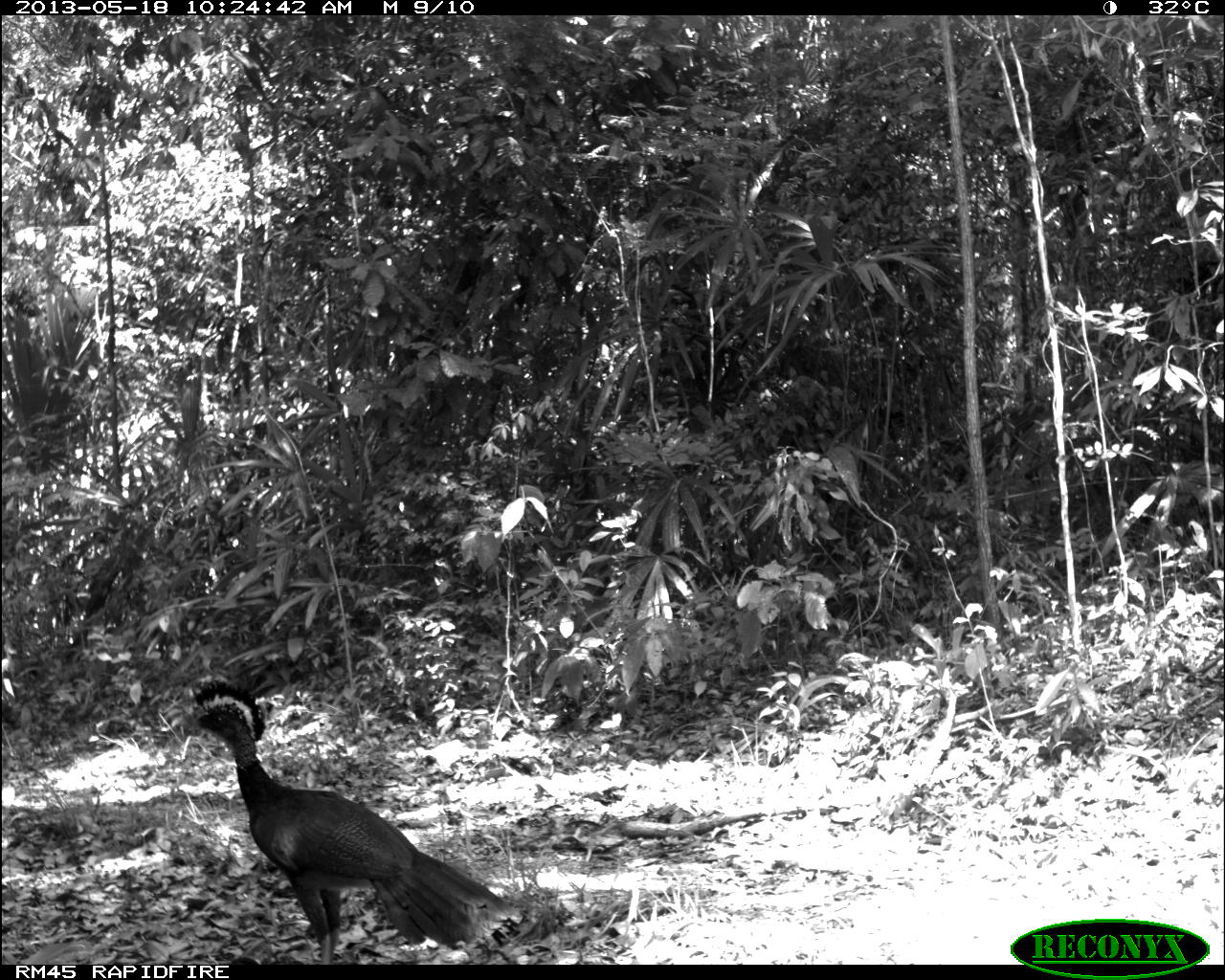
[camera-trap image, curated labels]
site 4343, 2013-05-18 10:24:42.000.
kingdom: Animalia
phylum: Chordata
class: Aves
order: Galliformes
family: Cracidae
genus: Crax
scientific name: Crax rubra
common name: great curassow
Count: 2.